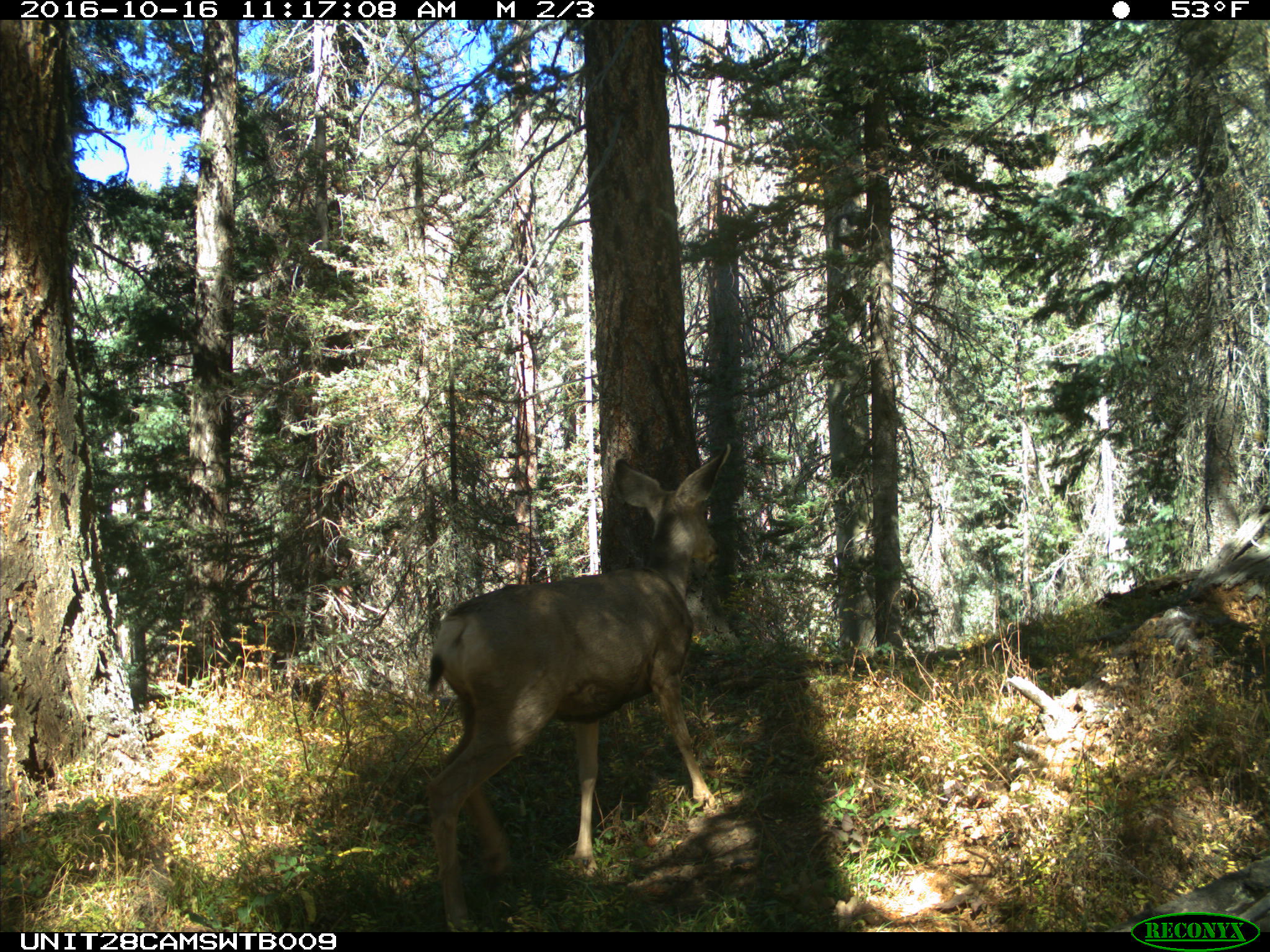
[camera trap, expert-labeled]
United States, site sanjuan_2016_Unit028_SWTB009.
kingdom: Animalia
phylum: Chordata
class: Mammalia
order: Artiodactyla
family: Cervidae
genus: Odocoileus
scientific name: Odocoileus hemionus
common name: mule deer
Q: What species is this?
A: Odocoileus hemionus (mule deer).